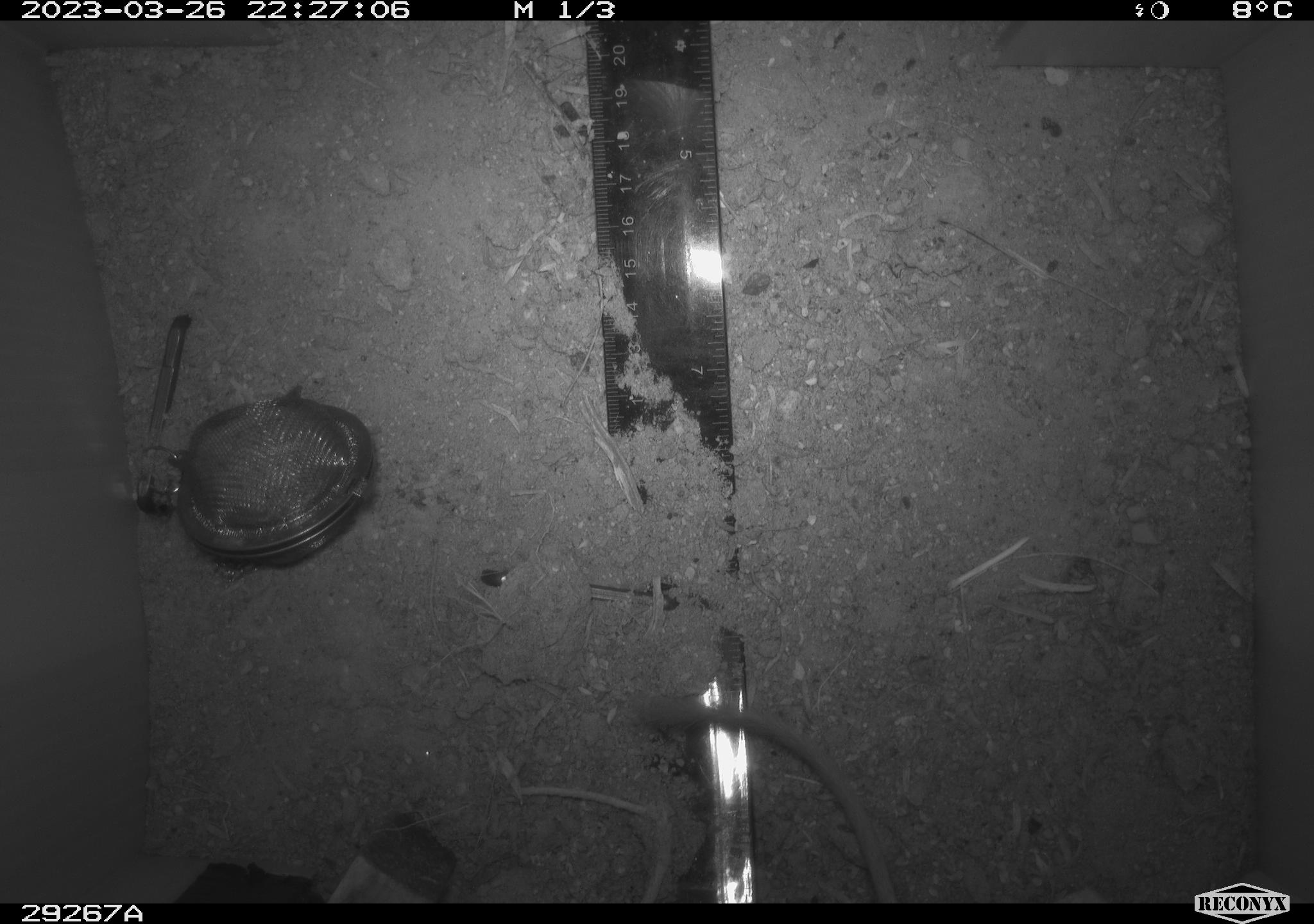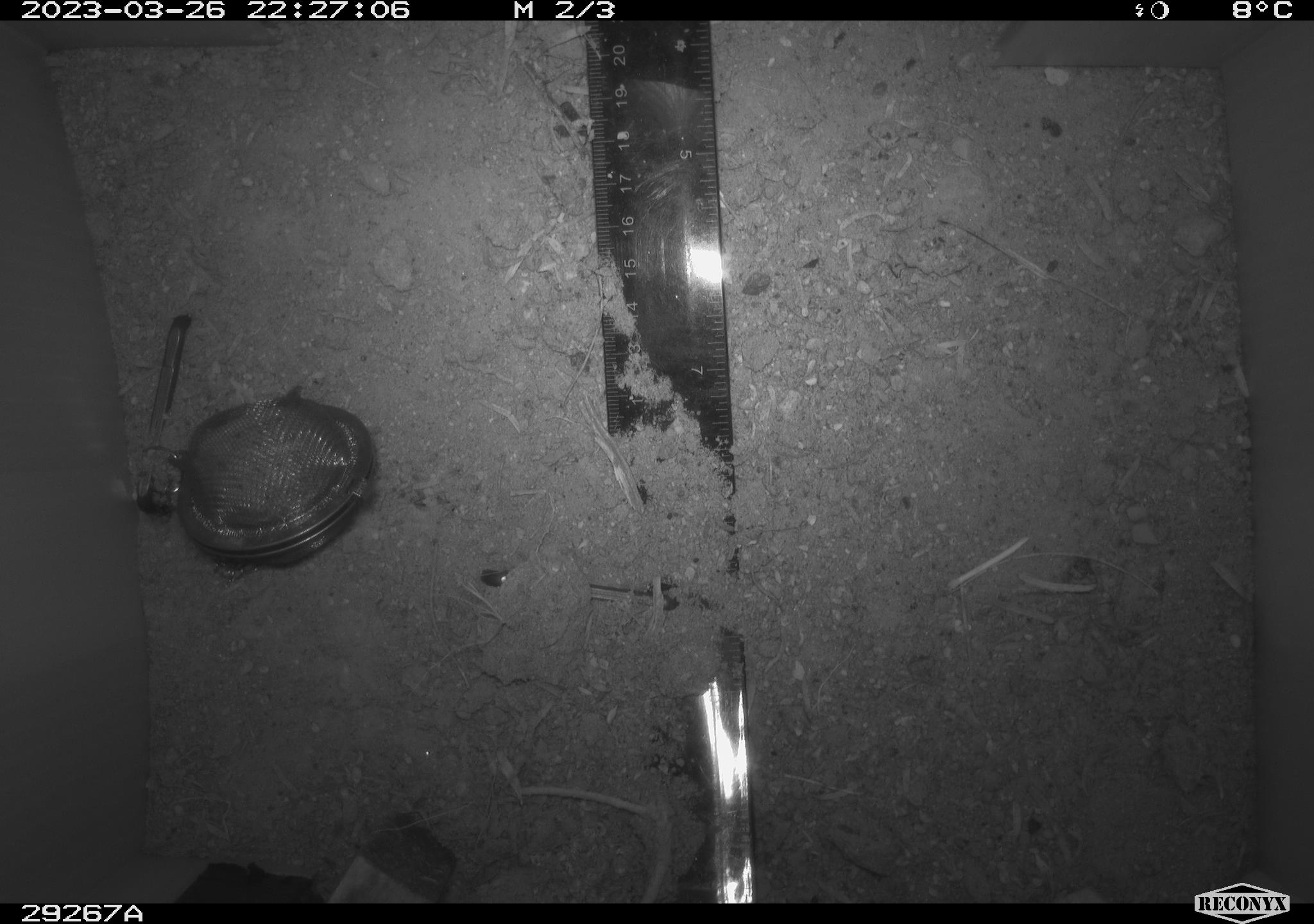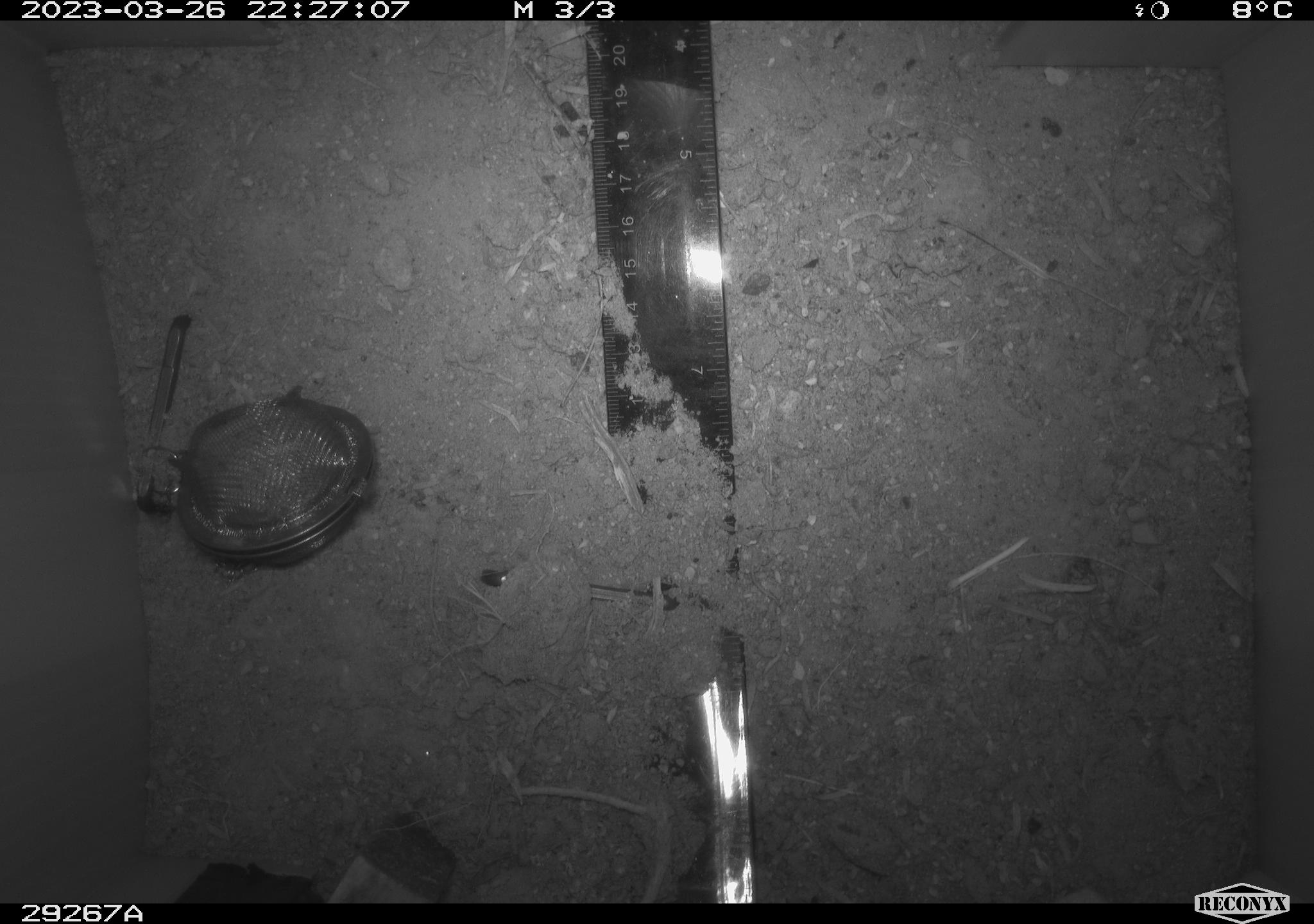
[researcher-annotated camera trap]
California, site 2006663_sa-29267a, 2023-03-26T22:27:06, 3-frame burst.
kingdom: Animalia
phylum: Chordata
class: Mammalia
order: Rodentia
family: Heteromyidae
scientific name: Heteromyidae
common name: kangaroo rats and pocket mice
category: heteromyidae family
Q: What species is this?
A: Heteromyidae family (kangaroo rats and pocket mice) (Heteromyidae).